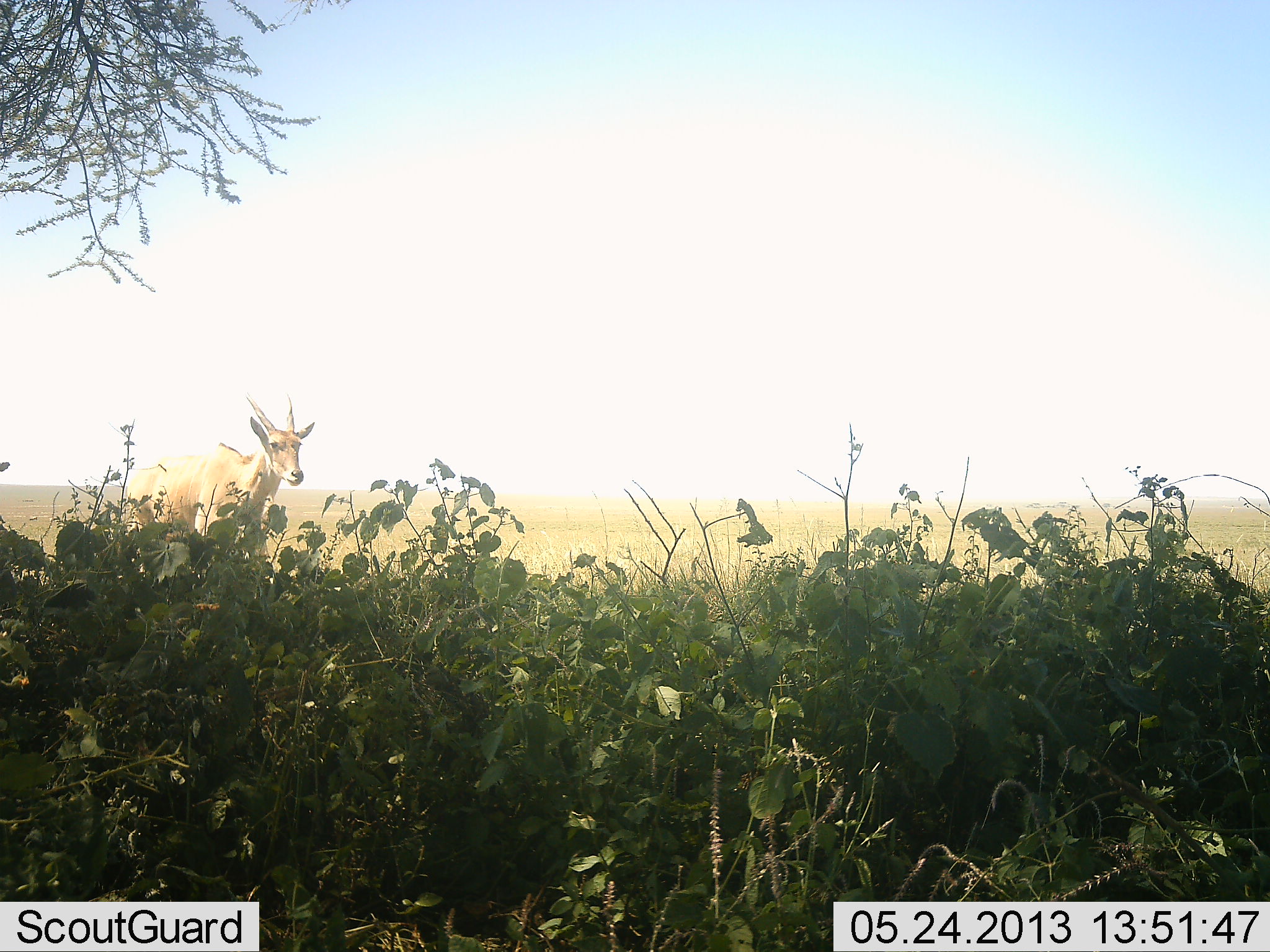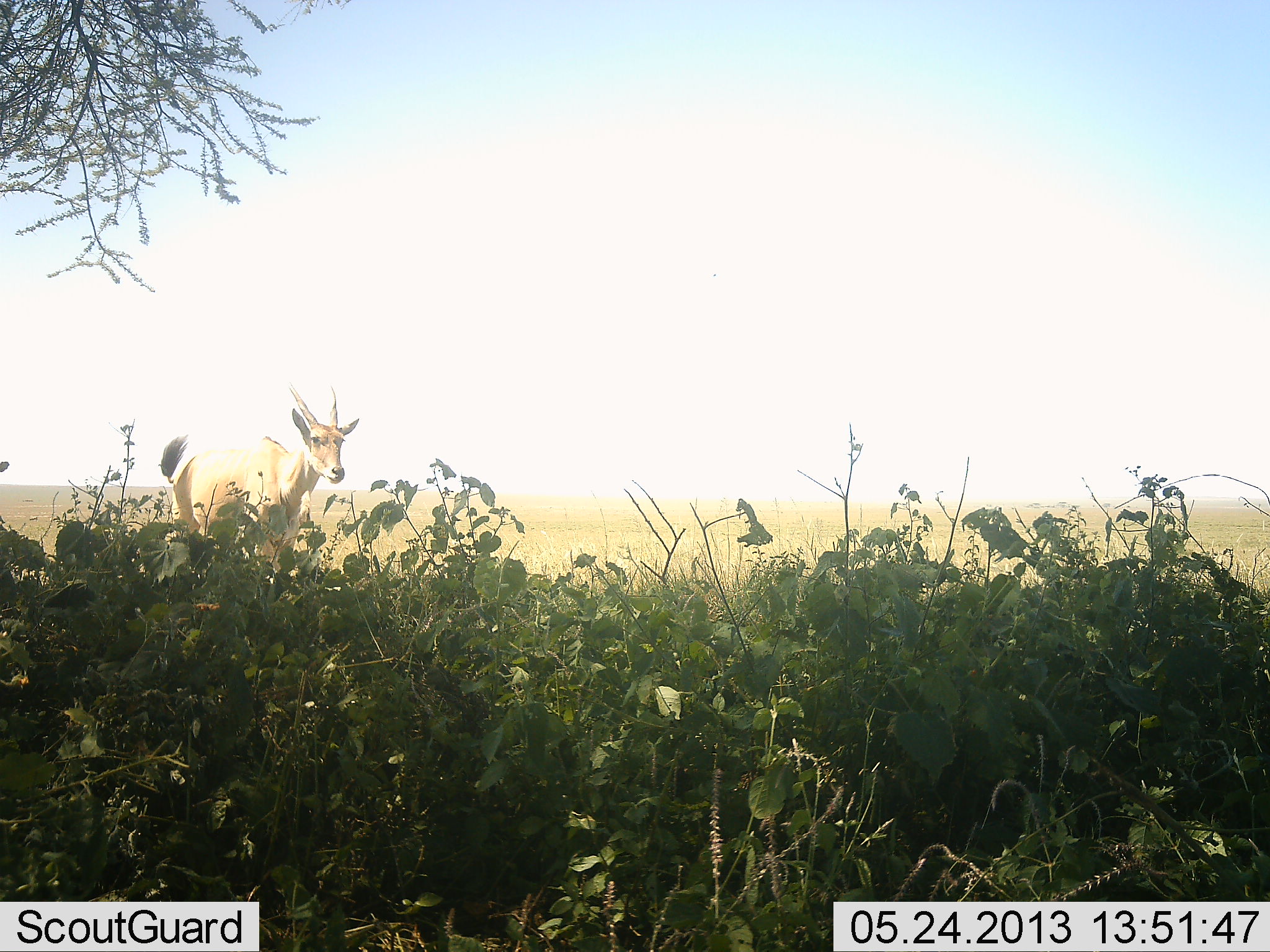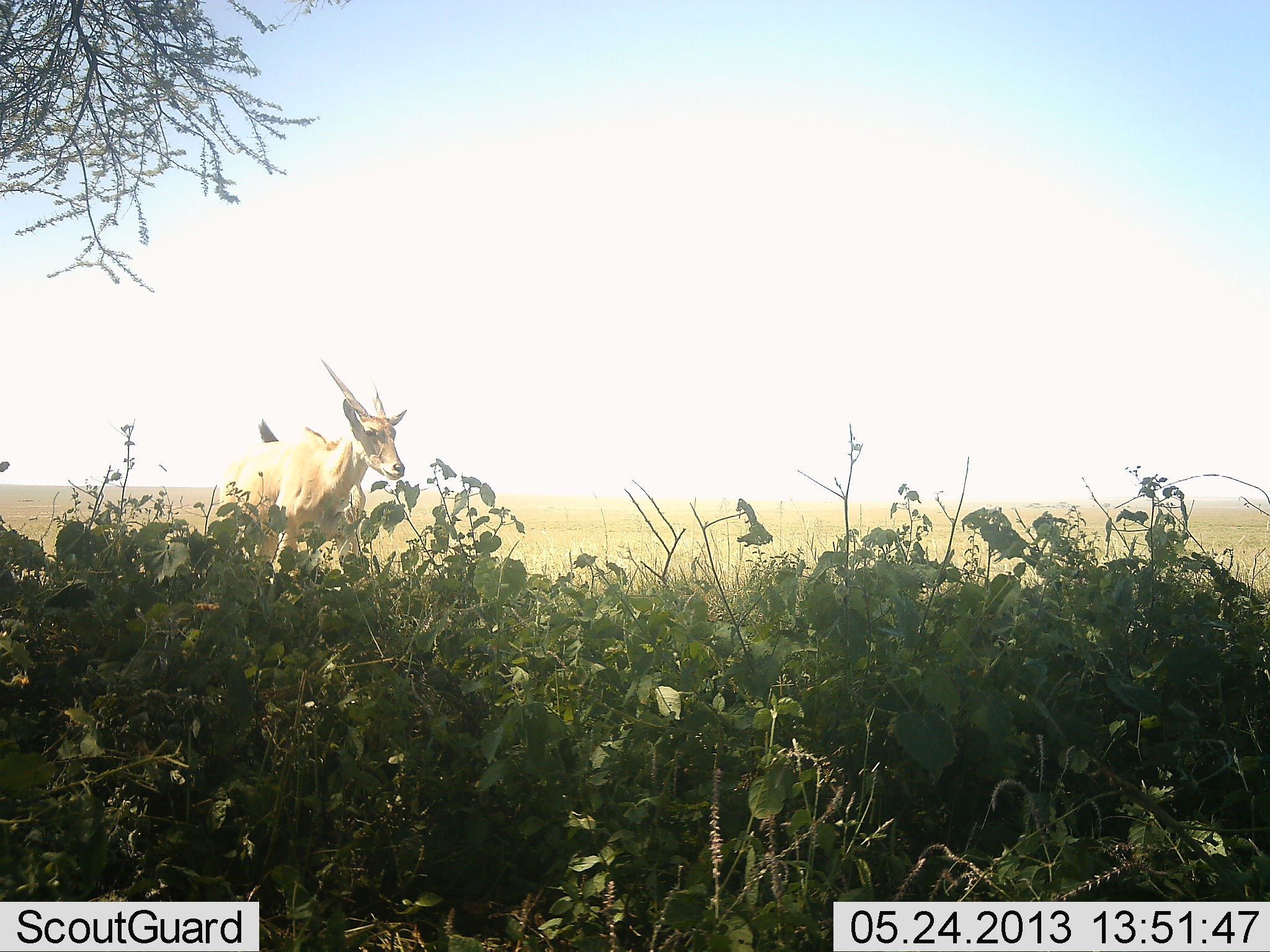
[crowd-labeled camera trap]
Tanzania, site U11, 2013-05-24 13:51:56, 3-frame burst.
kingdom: Animalia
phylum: Chordata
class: Mammalia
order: Artiodactyla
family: Bovidae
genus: Tragelaphus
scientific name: Tragelaphus oryx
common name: eland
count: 1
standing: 0%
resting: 0%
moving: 100%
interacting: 0%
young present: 10%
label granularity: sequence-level